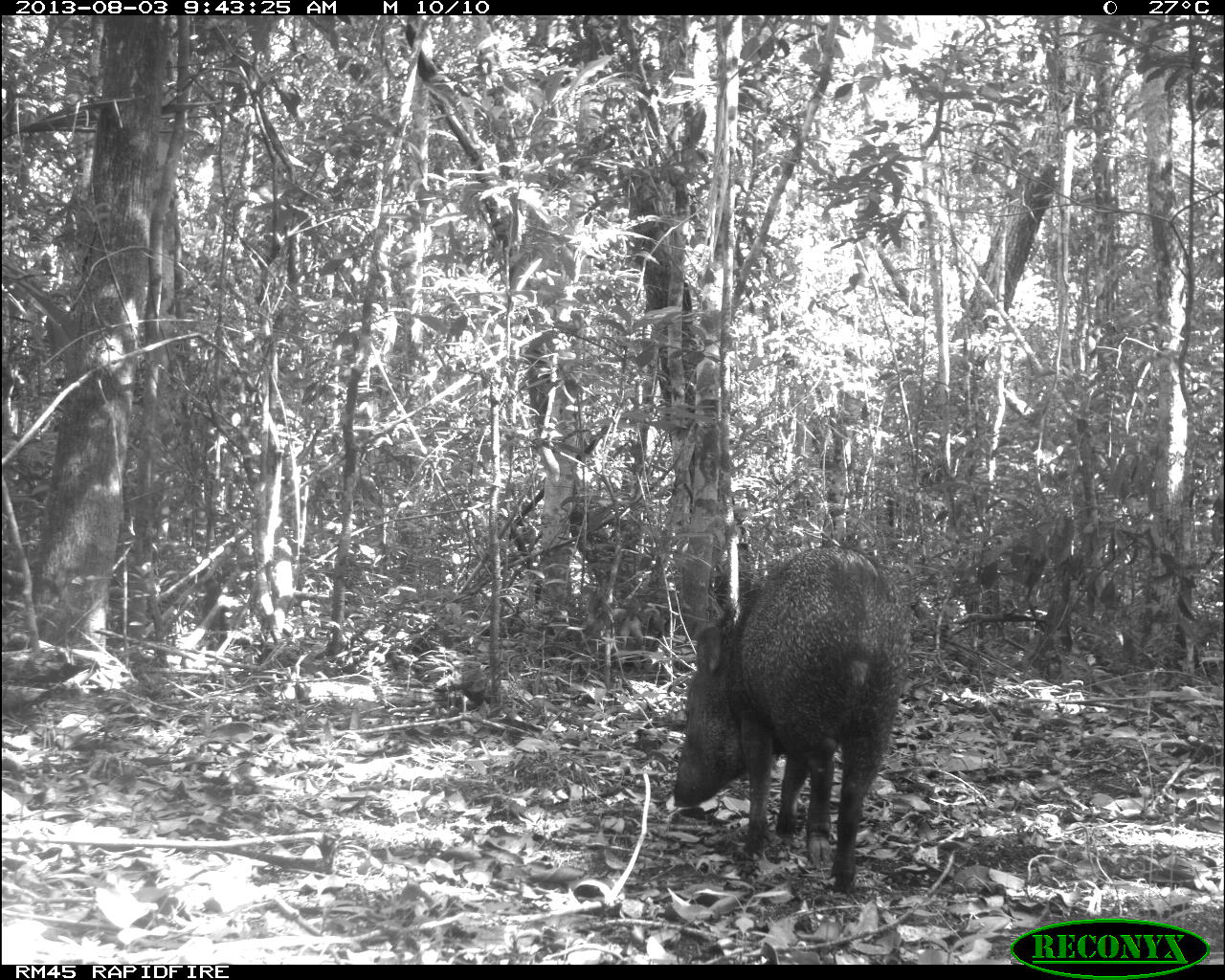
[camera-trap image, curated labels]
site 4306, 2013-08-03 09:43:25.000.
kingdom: Animalia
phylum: Chordata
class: Mammalia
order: Artiodactyla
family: Tayassuidae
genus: Pecari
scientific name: Pecari tajacu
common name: collared peccary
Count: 1.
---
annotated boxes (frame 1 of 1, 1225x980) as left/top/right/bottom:
pecari tajacu: 675/546/911/894